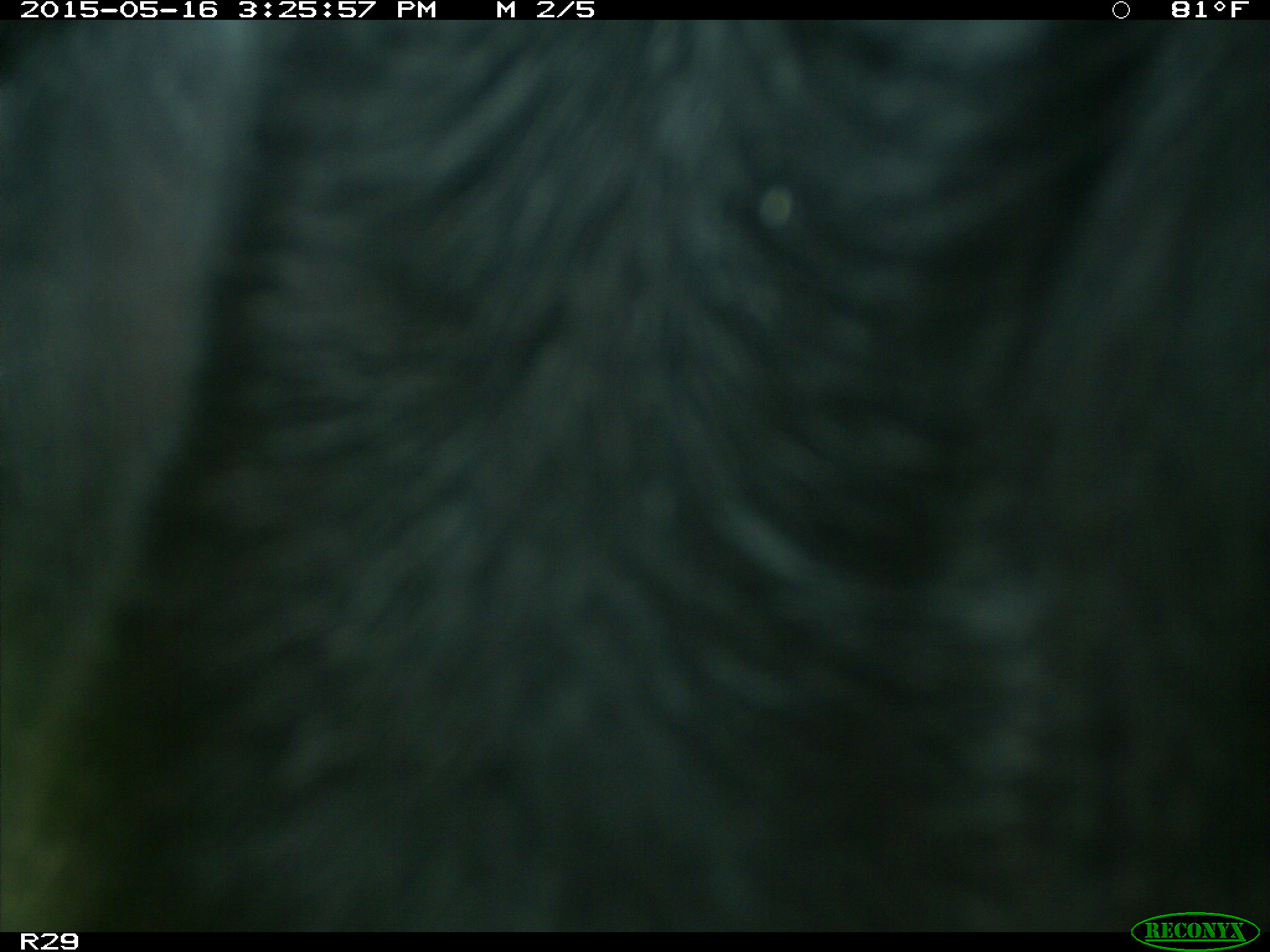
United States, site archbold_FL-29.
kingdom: Animalia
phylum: Chordata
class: Mammalia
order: Artiodactyla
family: Bovidae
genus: Bos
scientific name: Bos taurus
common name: domestic cow